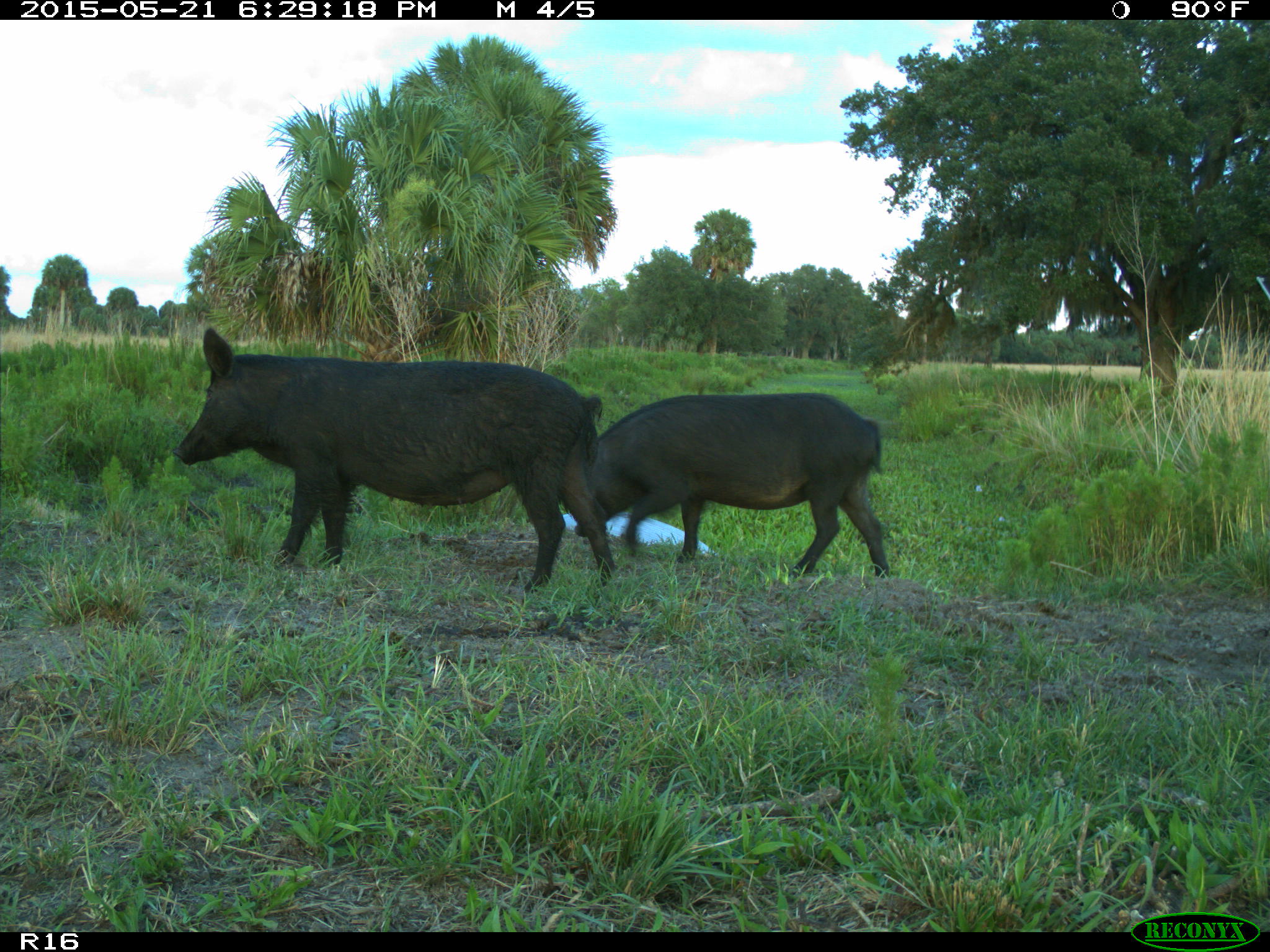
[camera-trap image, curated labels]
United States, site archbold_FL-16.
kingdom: Animalia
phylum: Chordata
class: Mammalia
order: Artiodactyla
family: Suidae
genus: Sus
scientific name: Sus scrofa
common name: wild boar